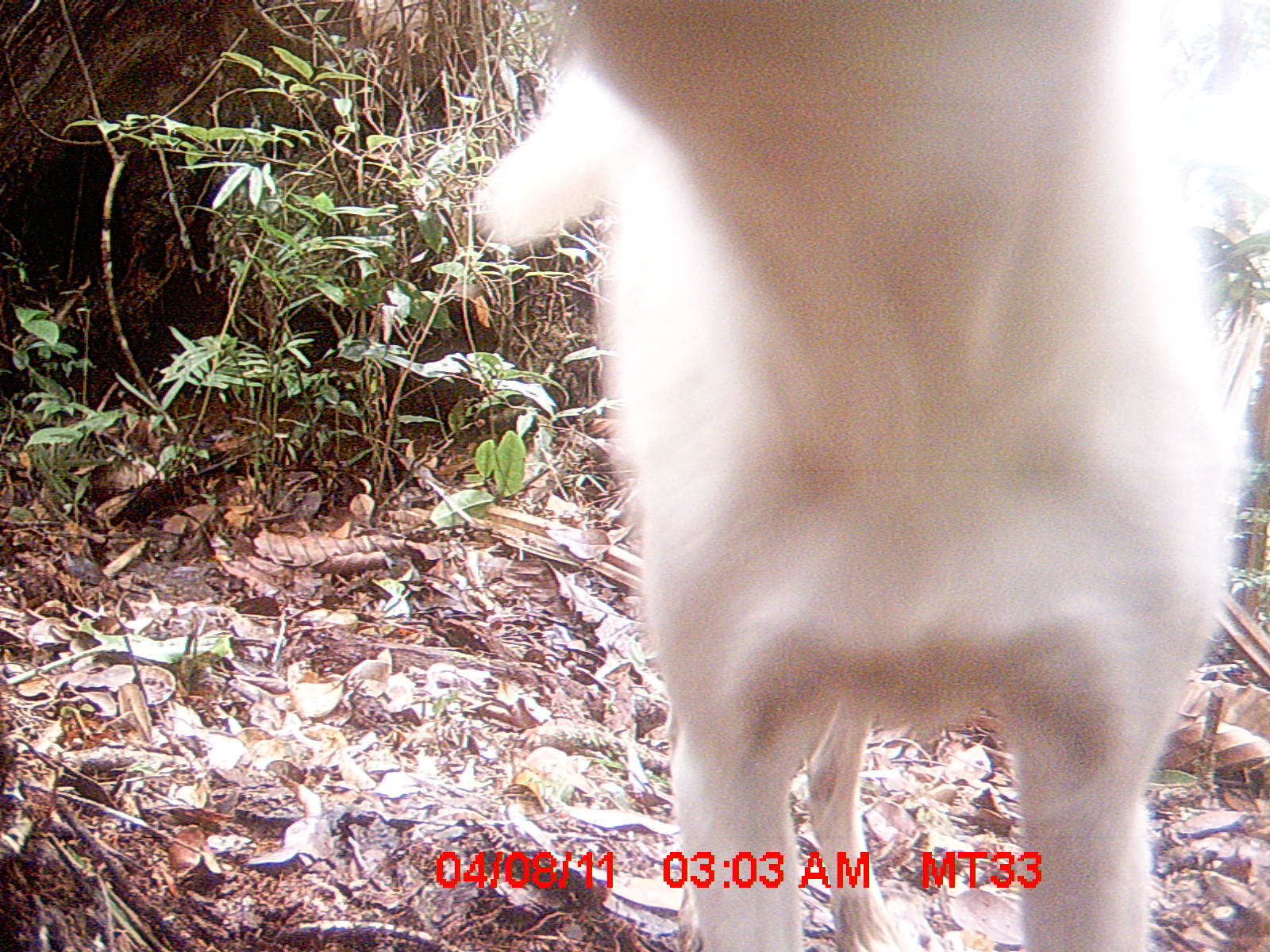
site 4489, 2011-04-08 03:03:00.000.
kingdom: Animalia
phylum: Chordata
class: Mammalia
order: Carnivora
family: Canidae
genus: Canis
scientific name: Canis familiaris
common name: domestic dog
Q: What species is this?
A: Canis familiaris (domestic dog).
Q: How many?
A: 1.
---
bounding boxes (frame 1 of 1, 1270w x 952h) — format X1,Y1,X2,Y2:
canis familiaris: 467,0,1270,952